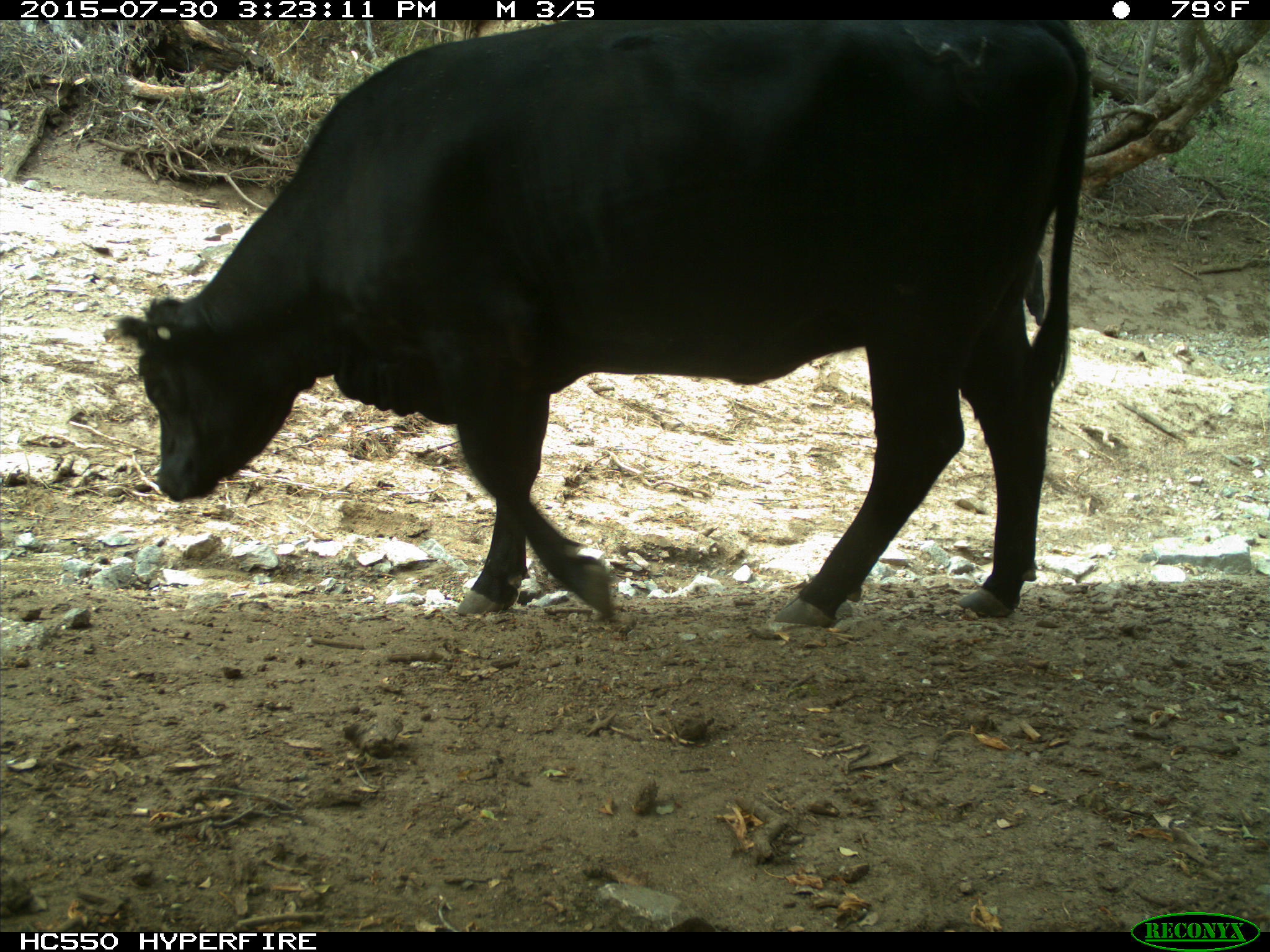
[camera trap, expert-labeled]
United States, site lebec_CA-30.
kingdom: Animalia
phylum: Chordata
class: Mammalia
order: Artiodactyla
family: Bovidae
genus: Bos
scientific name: Bos taurus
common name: domestic cow